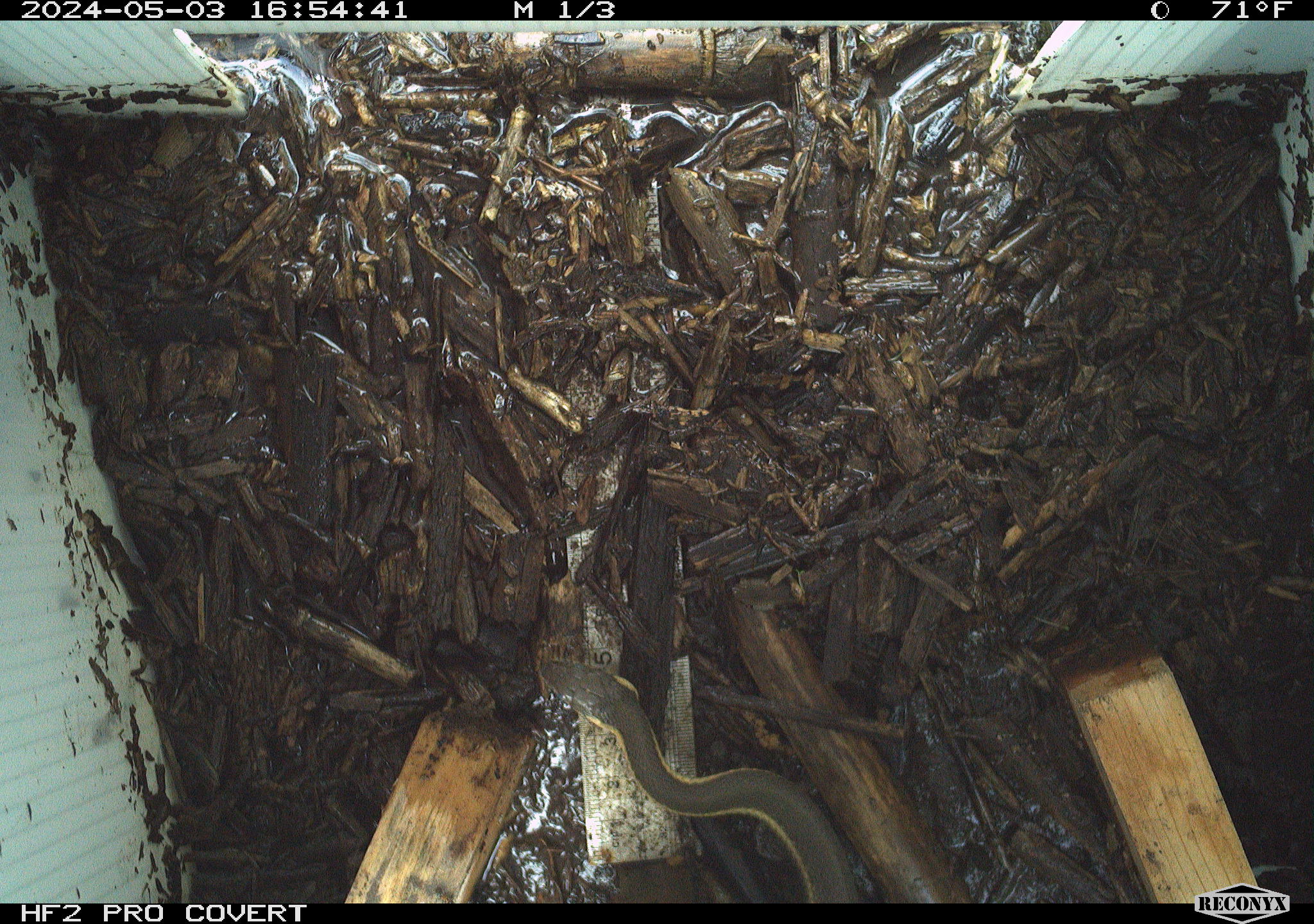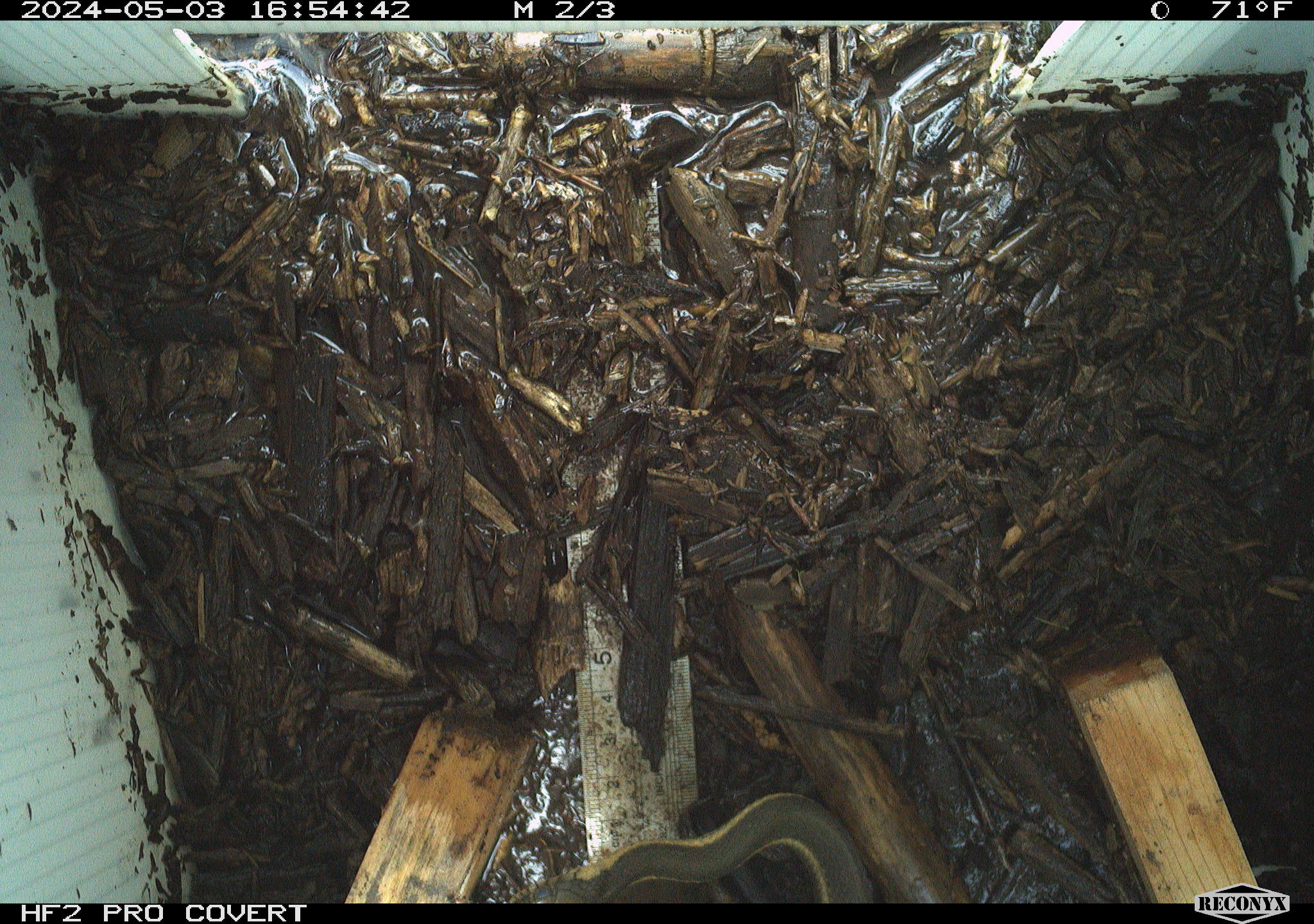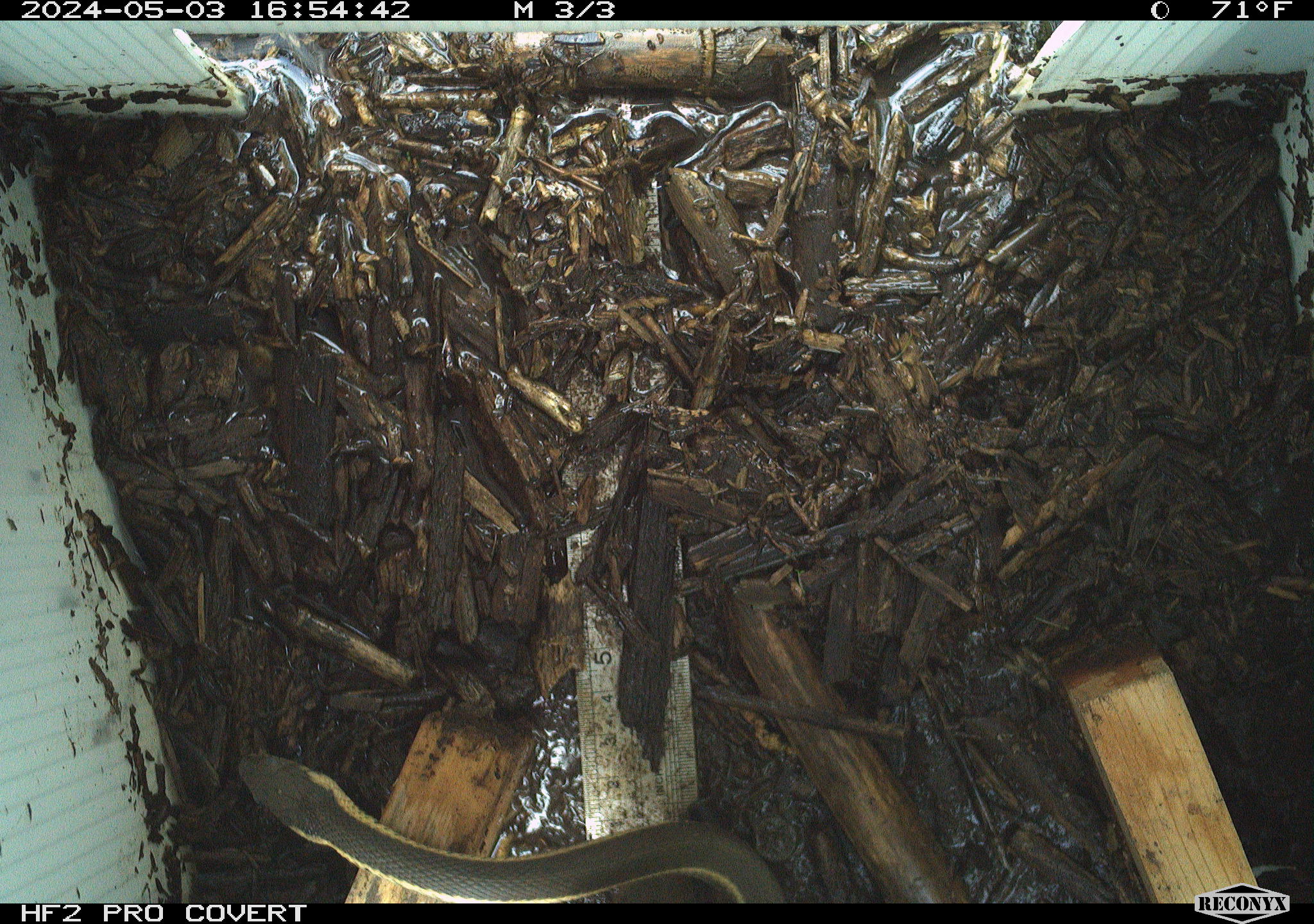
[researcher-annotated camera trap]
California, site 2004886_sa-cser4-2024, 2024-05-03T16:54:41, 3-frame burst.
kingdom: Animalia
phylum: Chordata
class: Reptilia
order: Squamata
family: Colubridae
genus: Thamnophis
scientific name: Thamnophis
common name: american gartersnakes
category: thamnophis species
Thamnophis species (american gartersnakes) (Thamnophis).